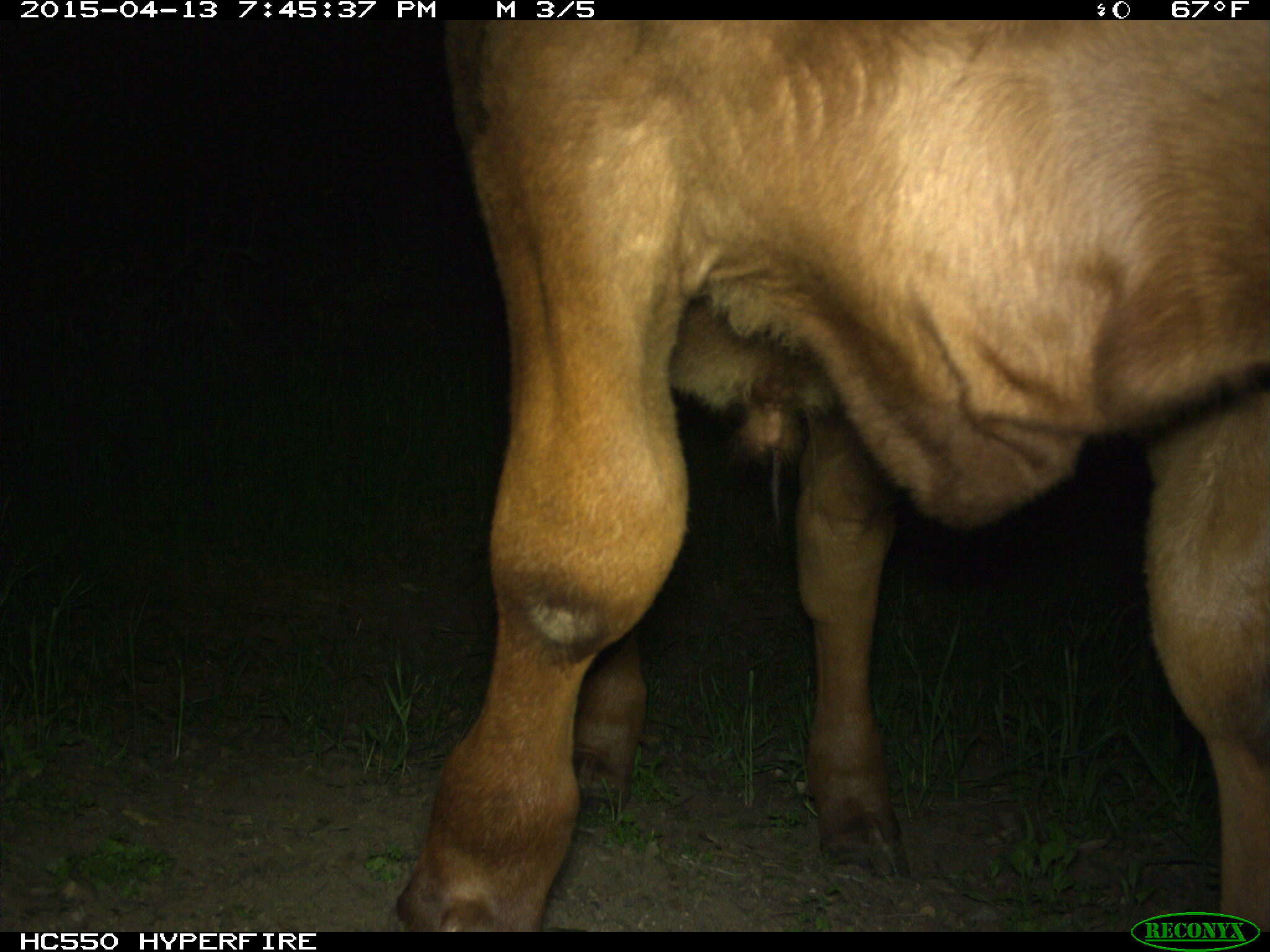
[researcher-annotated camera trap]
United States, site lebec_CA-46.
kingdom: Animalia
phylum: Chordata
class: Mammalia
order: Artiodactyla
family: Bovidae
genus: Bos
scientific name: Bos taurus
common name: domestic cow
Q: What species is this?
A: Bos taurus (domestic cow).